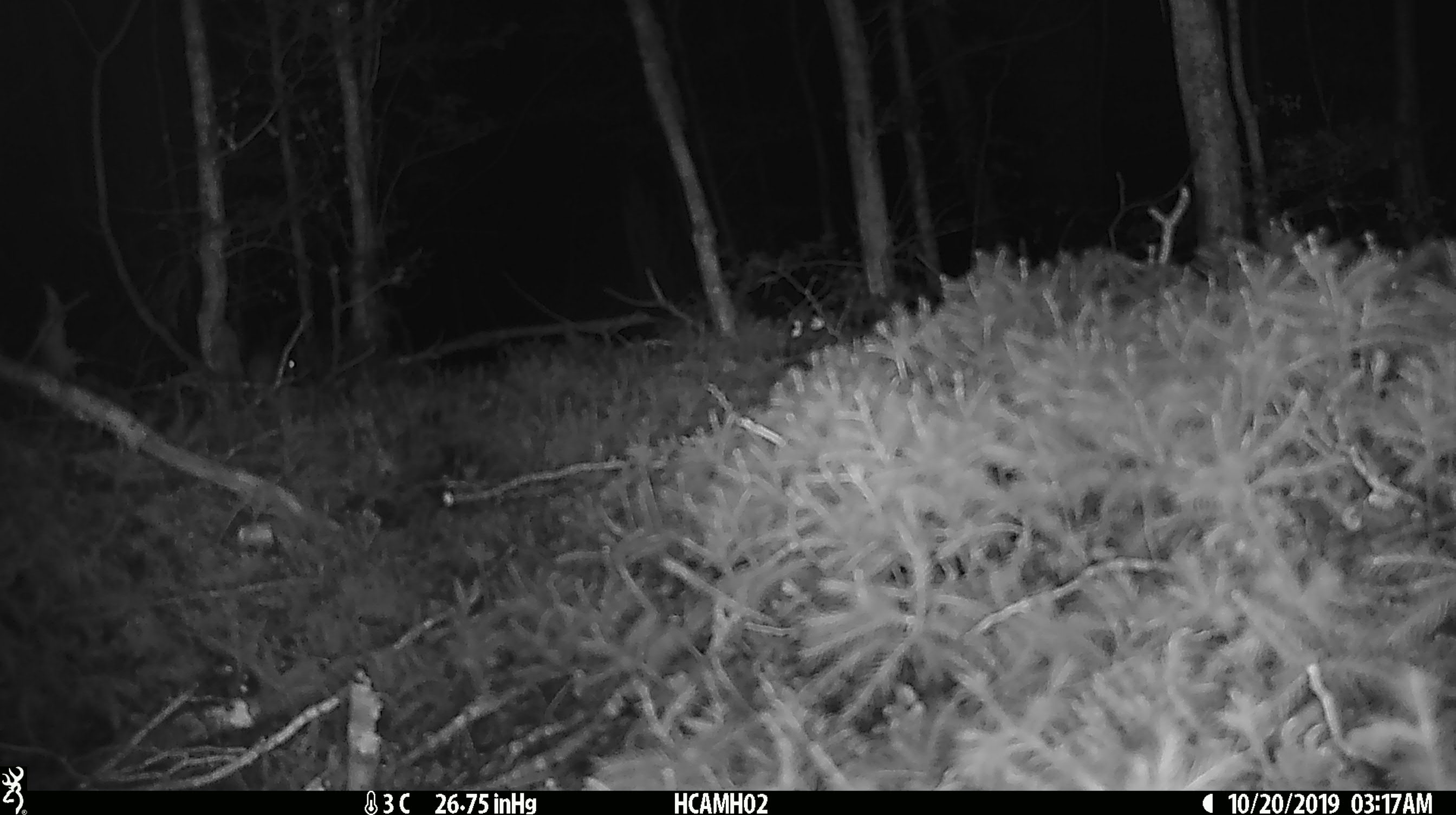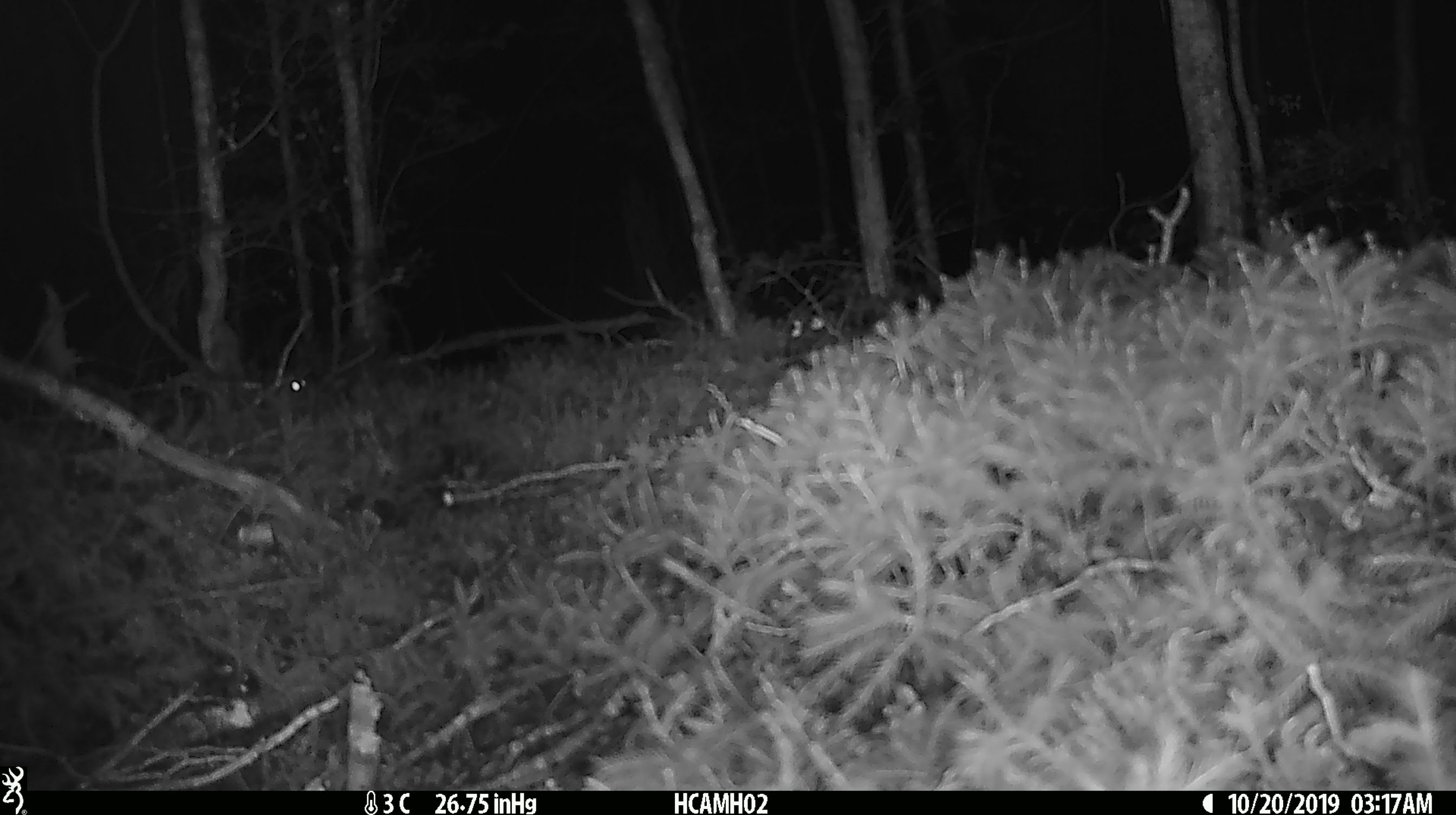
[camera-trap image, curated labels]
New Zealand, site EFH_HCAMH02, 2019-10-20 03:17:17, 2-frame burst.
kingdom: Animalia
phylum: Chordata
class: Mammalia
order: Rodentia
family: Muridae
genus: Mus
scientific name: Mus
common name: mouse